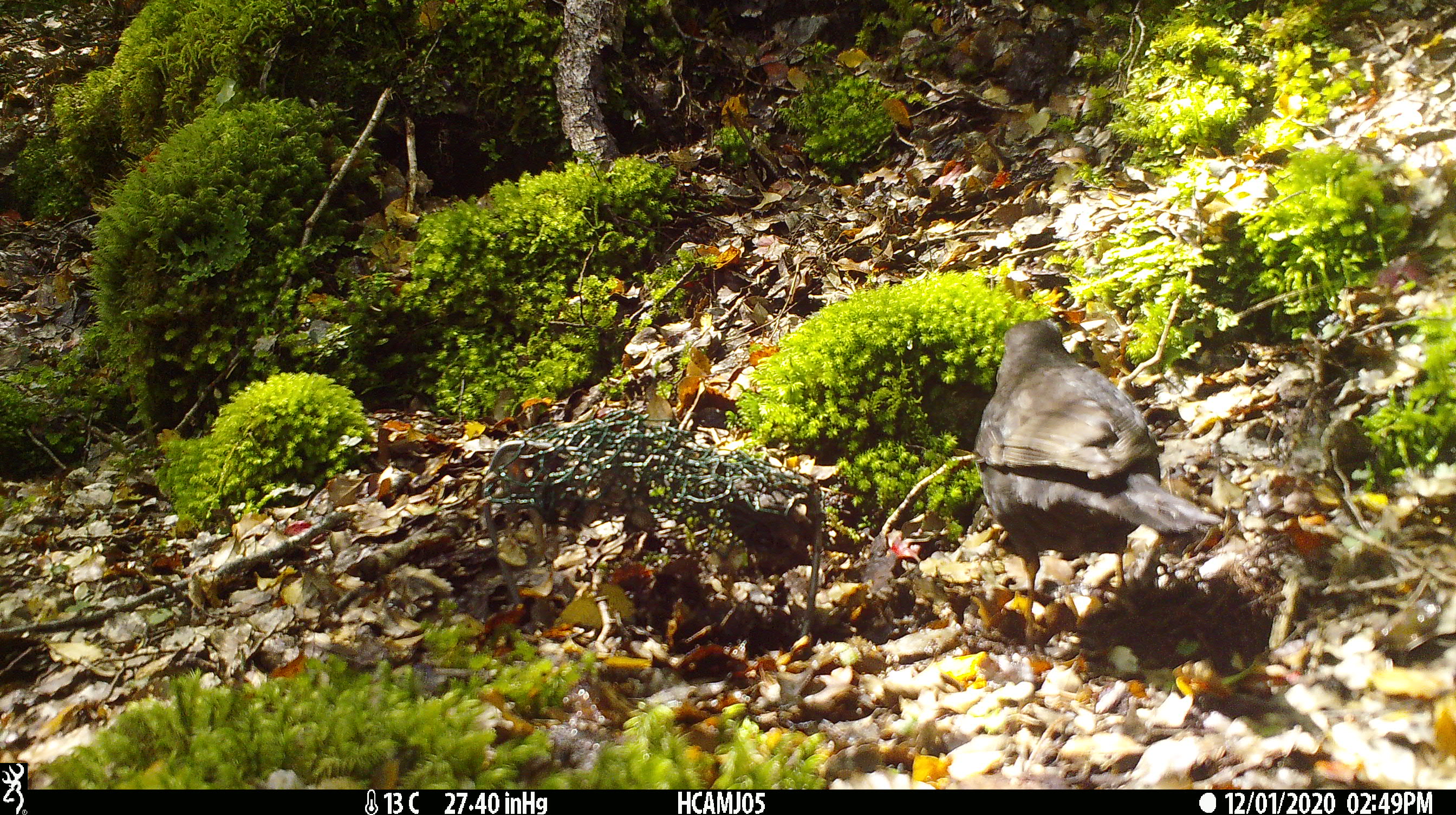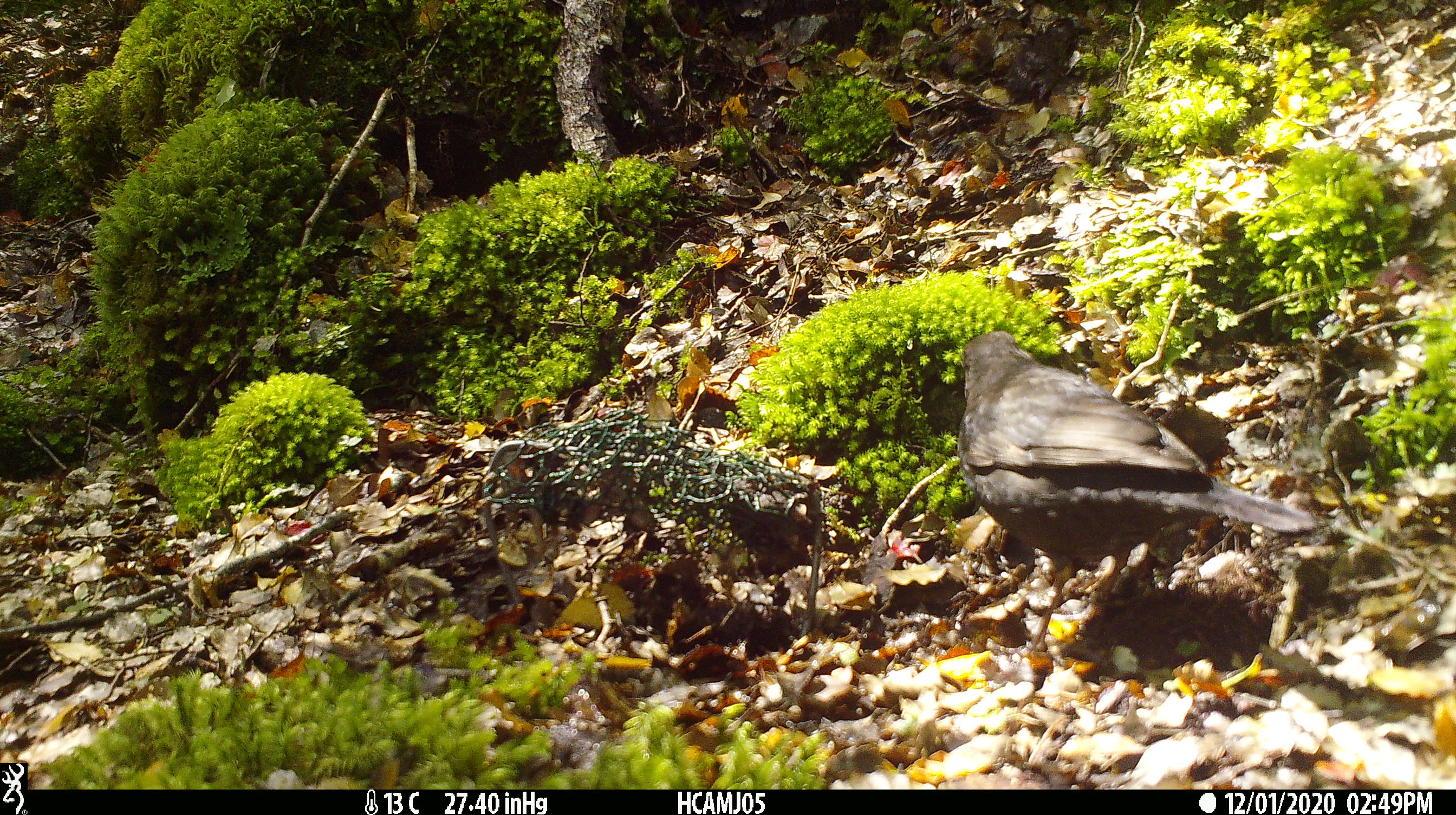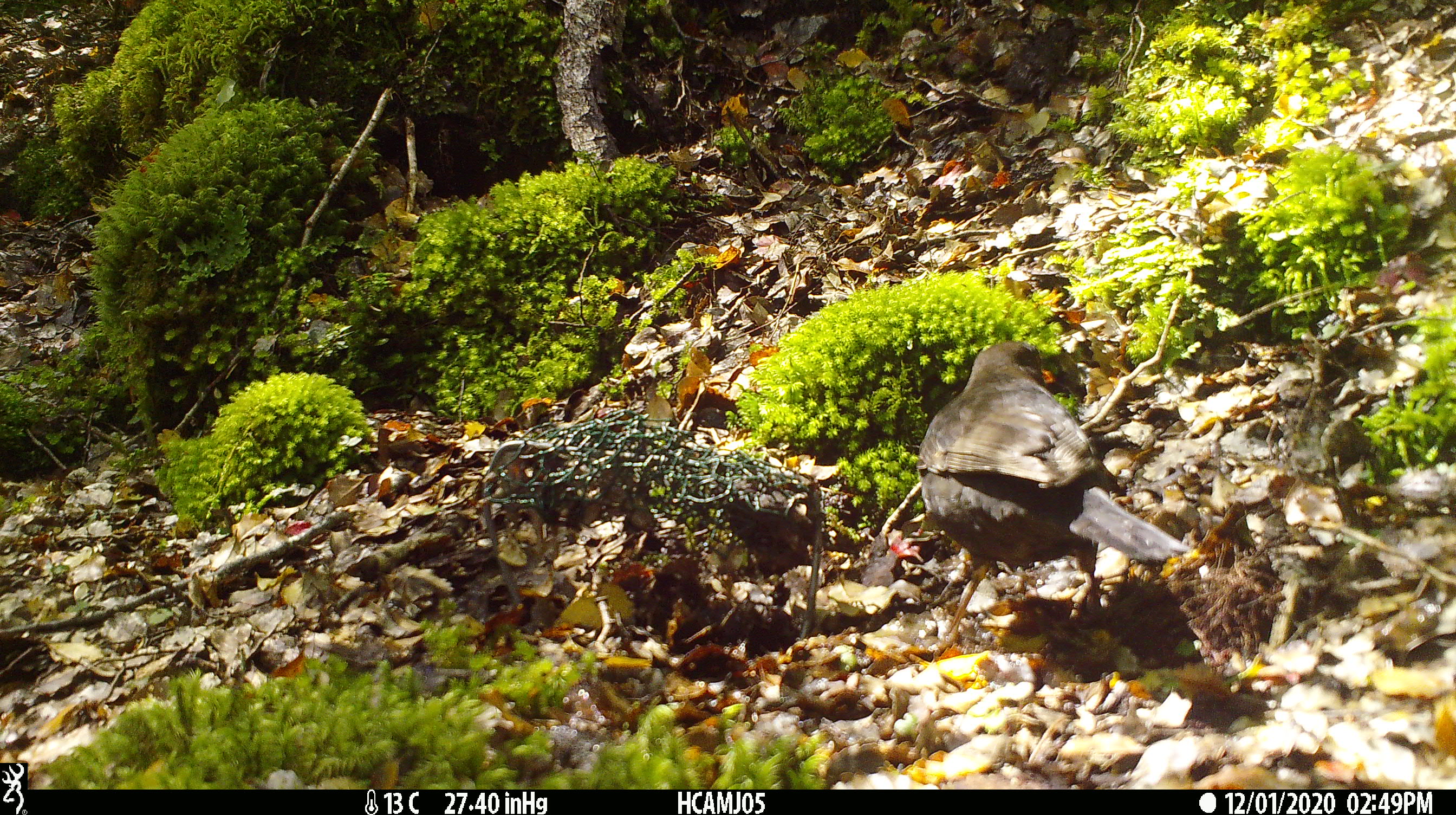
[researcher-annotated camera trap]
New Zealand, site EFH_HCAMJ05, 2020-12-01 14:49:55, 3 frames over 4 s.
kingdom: Animalia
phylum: Chordata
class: Aves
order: Passeriformes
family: Turdidae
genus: Turdus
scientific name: Turdus merula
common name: eurasian blackbird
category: blackbird